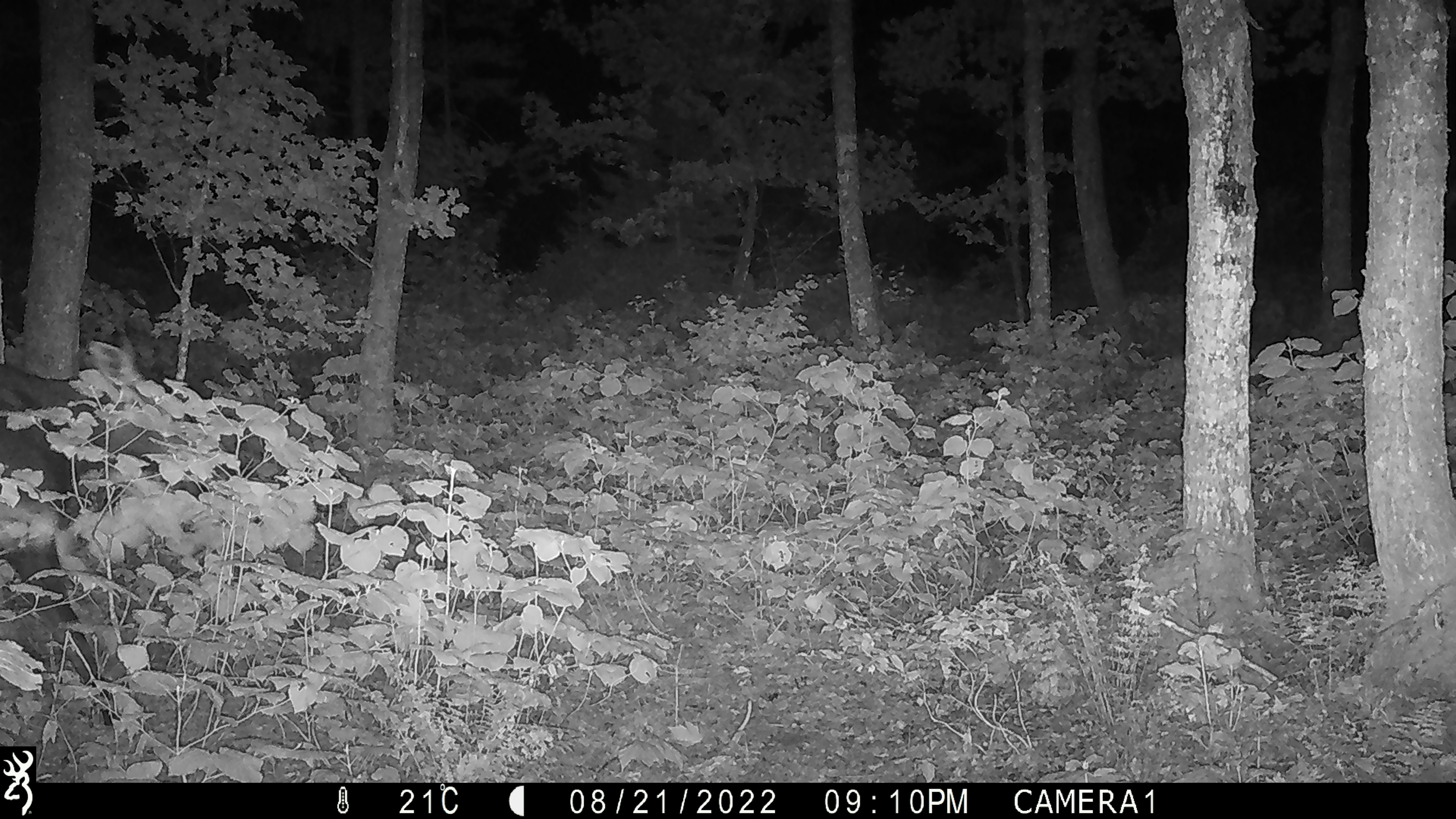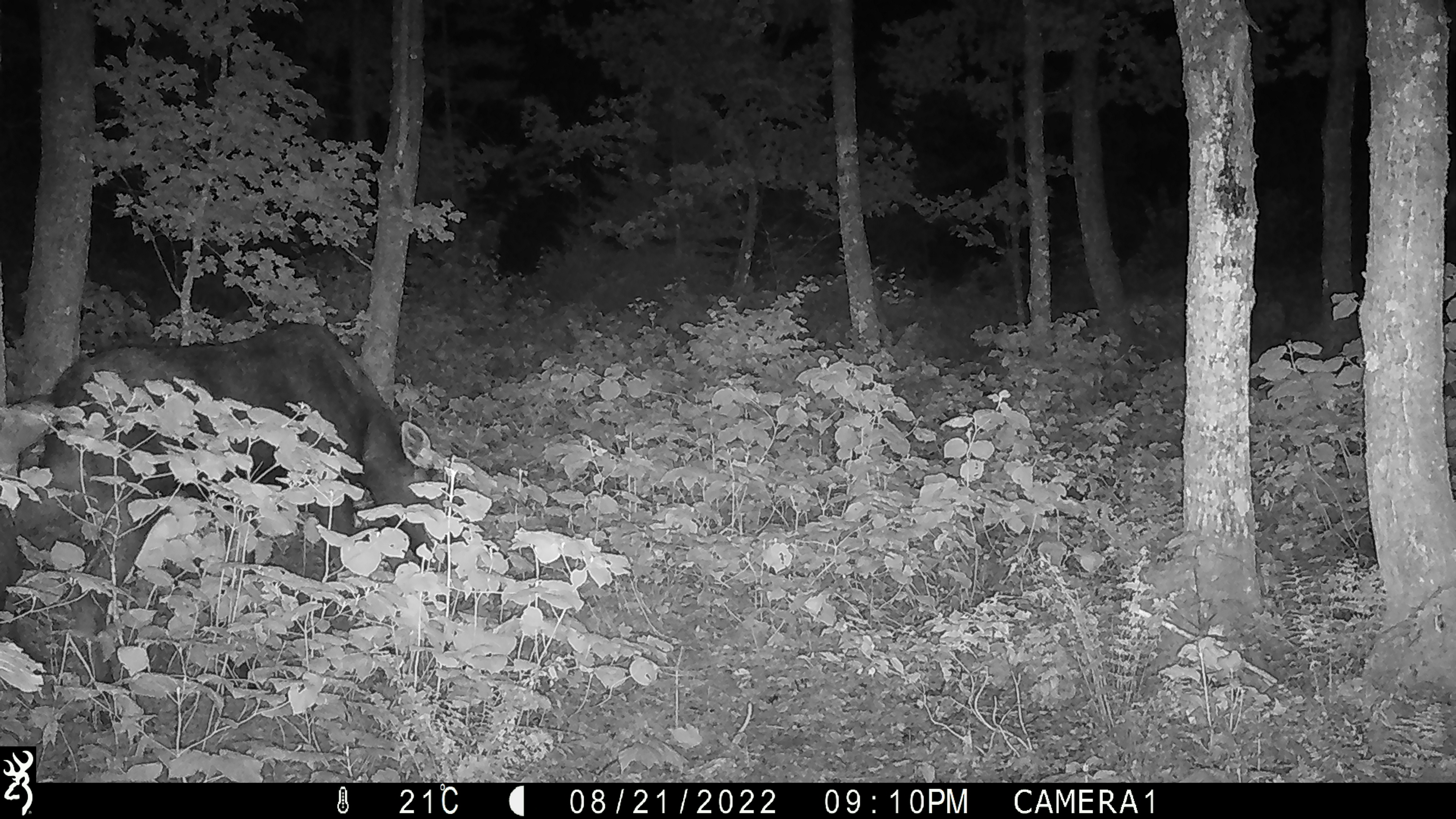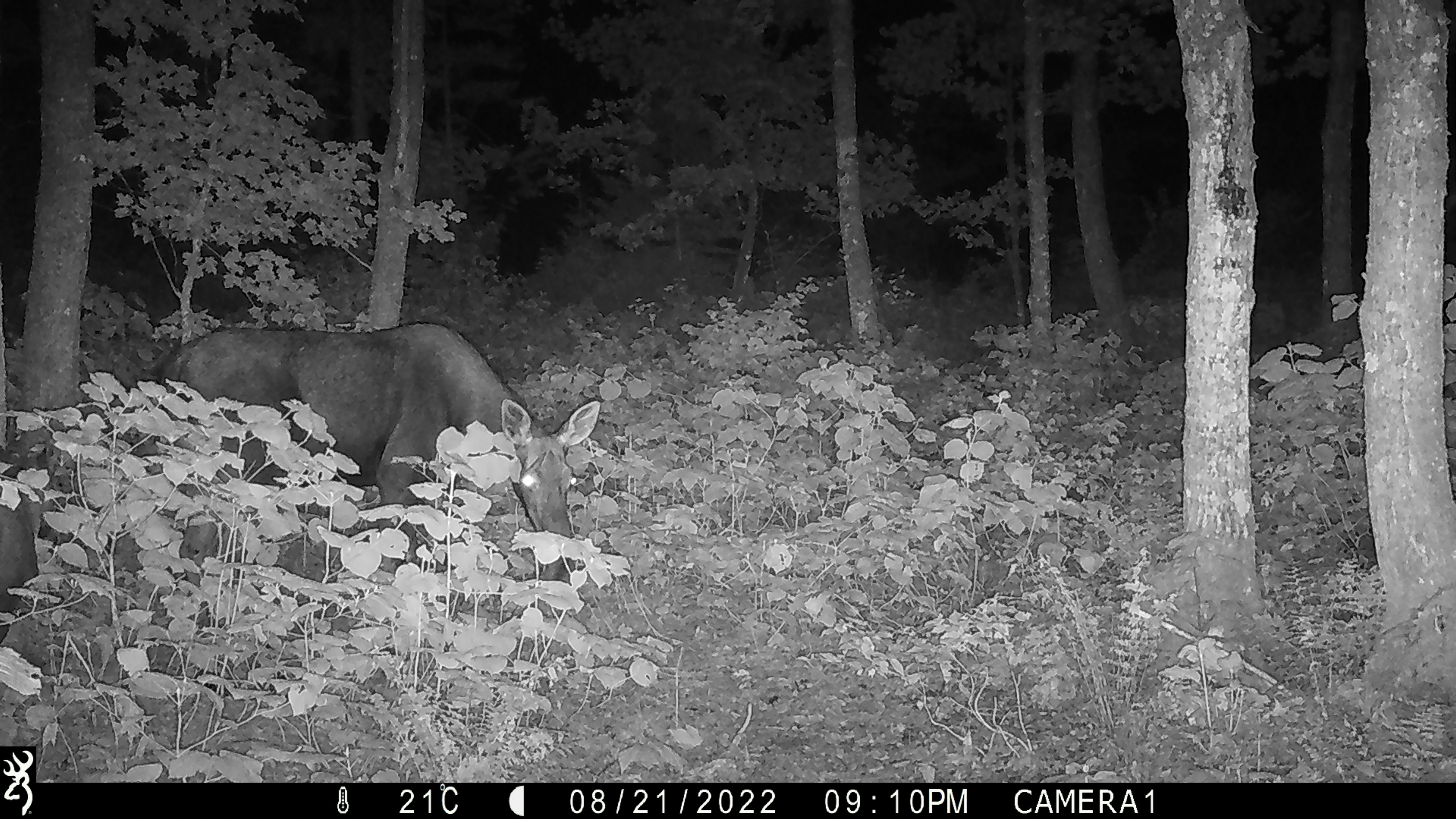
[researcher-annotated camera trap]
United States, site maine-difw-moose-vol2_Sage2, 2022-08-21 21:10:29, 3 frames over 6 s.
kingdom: Animalia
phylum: Chordata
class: Mammalia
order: Artiodactyla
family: Cervidae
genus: Alces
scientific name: Alces alces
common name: moose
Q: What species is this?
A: Moose (Alces alces).